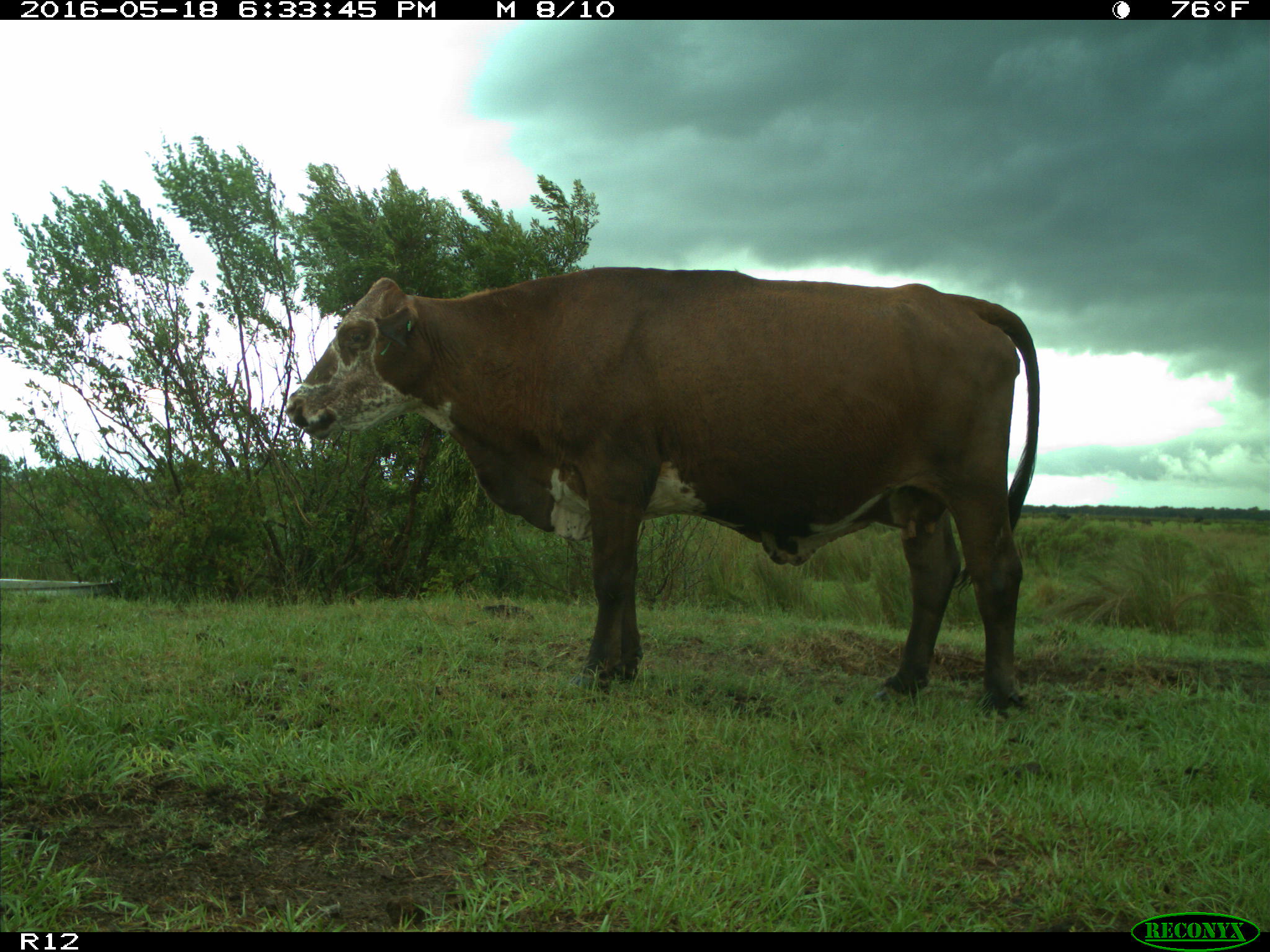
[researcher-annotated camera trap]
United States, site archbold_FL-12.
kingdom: Animalia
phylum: Chordata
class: Mammalia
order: Artiodactyla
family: Bovidae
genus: Bos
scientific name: Bos taurus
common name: domestic cow